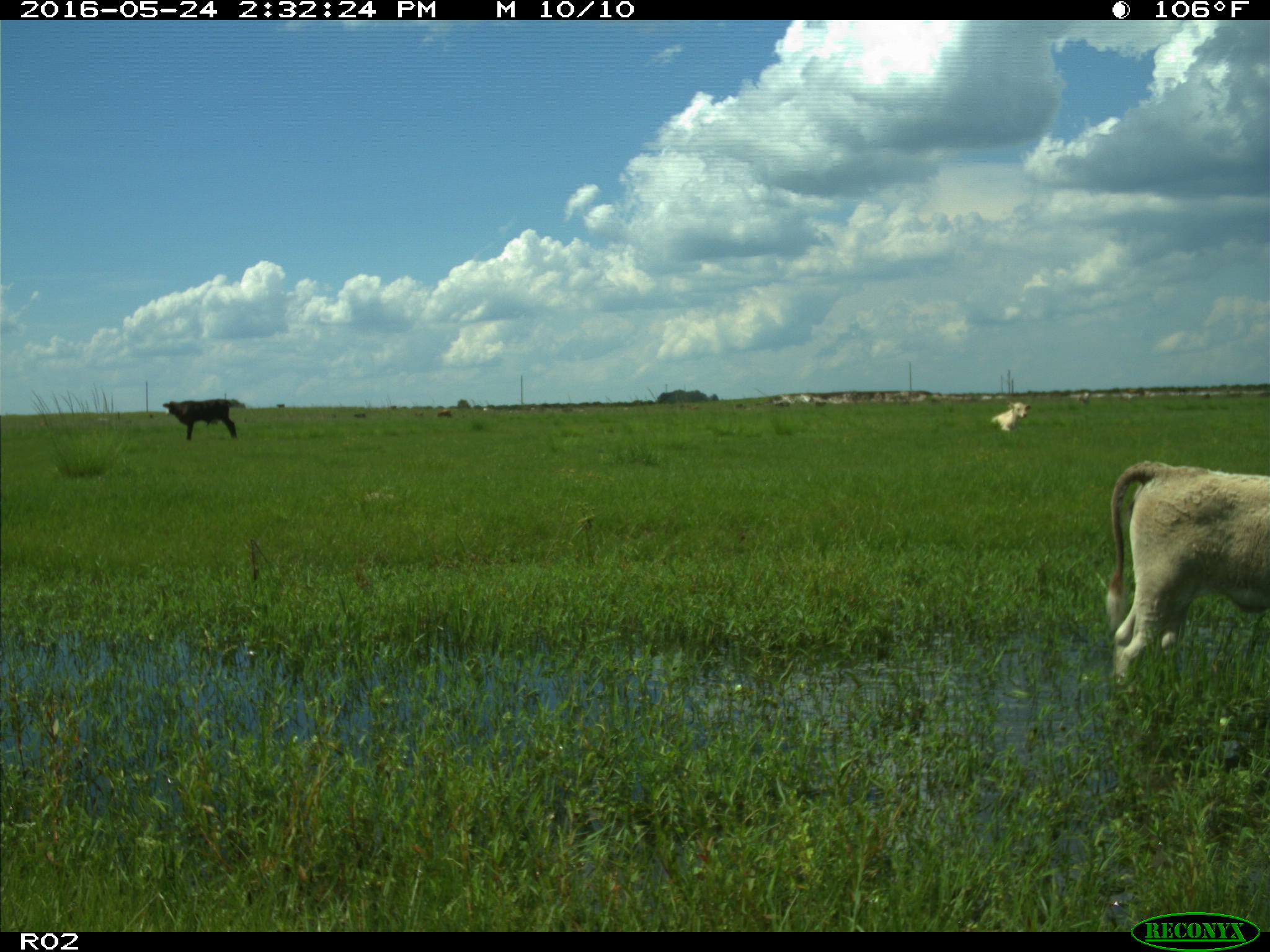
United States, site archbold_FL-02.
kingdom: Animalia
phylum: Chordata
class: Mammalia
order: Artiodactyla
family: Bovidae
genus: Bos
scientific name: Bos taurus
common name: domestic cow